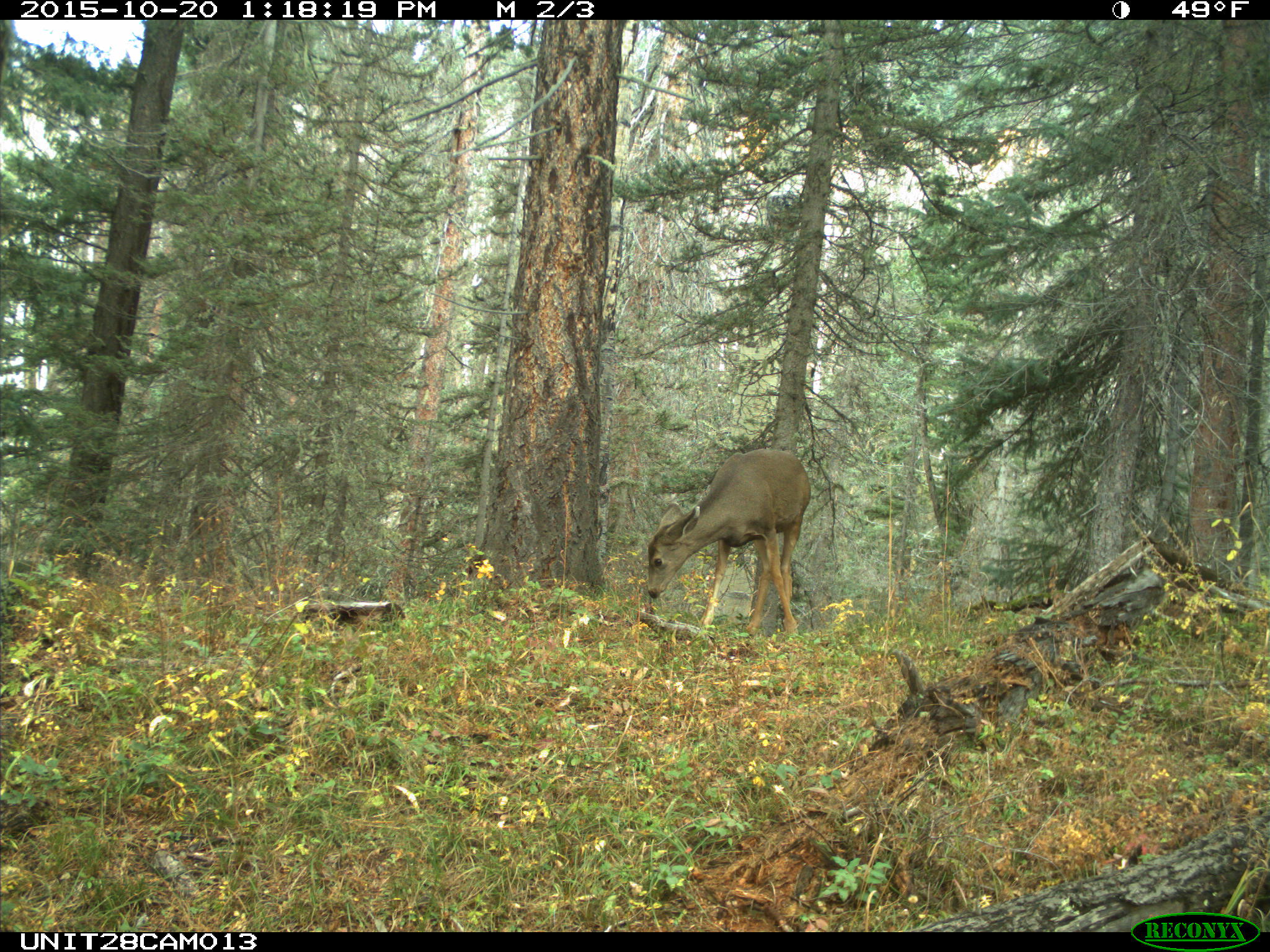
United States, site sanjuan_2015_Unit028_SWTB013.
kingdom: Animalia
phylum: Chordata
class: Mammalia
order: Artiodactyla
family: Cervidae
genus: Odocoileus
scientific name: Odocoileus hemionus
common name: mule deer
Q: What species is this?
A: Odocoileus hemionus (mule deer).